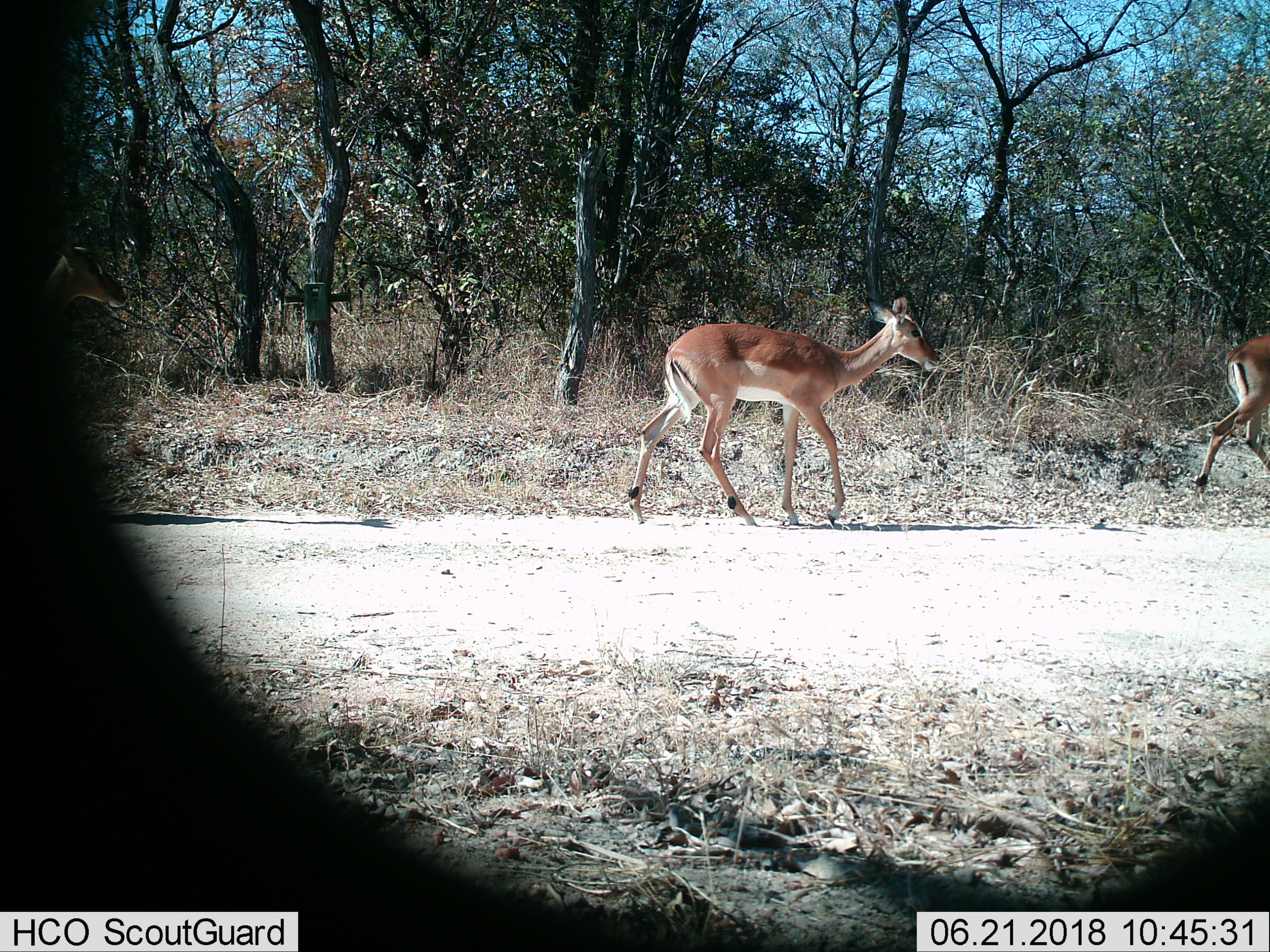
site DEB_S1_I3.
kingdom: Animalia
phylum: Chordata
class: Mammalia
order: Artiodactyla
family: Bovidae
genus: Aepyceros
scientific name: Aepyceros melampus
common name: impala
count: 2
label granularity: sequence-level